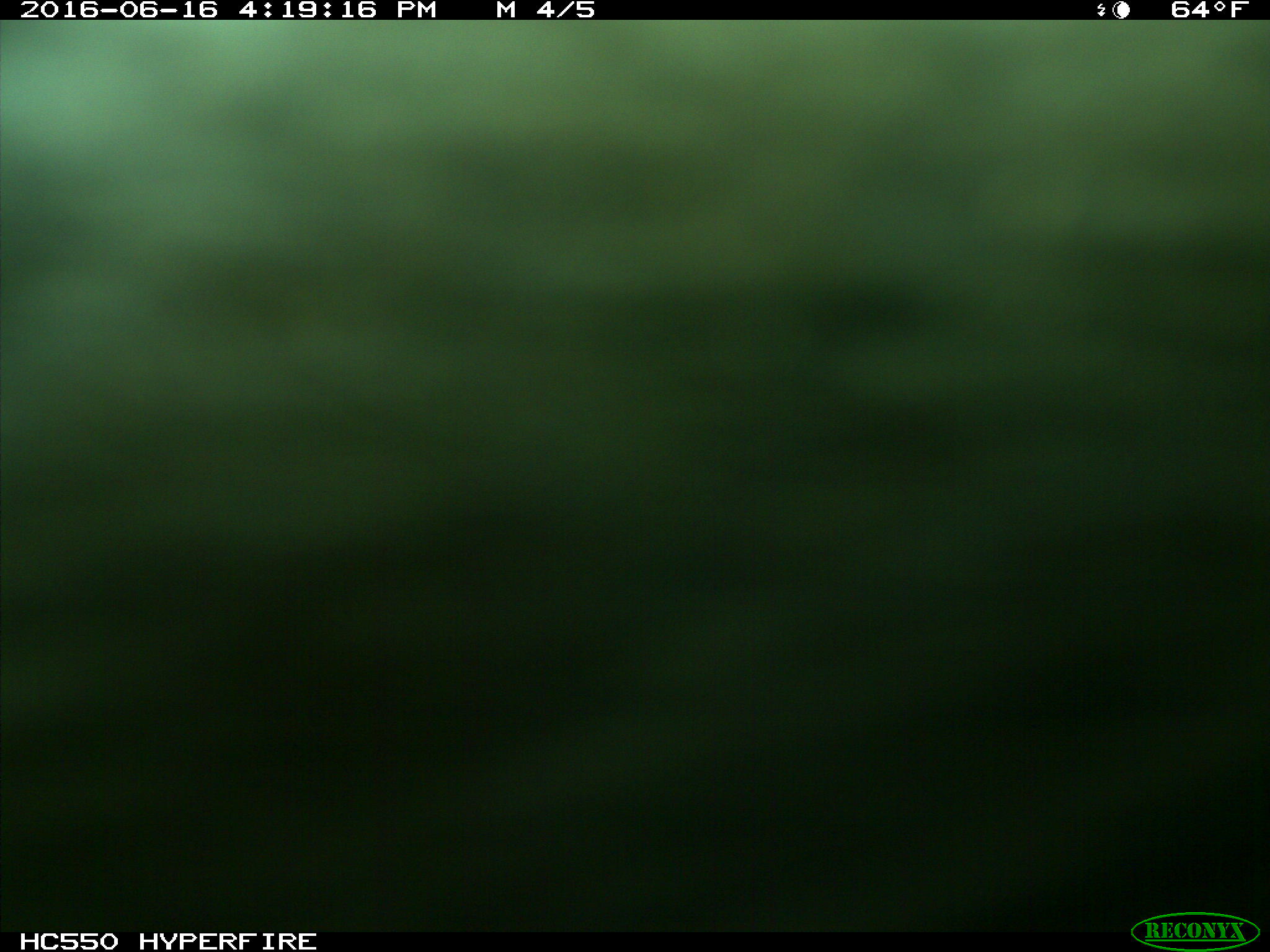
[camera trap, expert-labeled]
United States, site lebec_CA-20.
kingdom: Animalia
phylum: Chordata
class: Mammalia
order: Artiodactyla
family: Bovidae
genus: Bos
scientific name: Bos taurus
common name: domestic cow